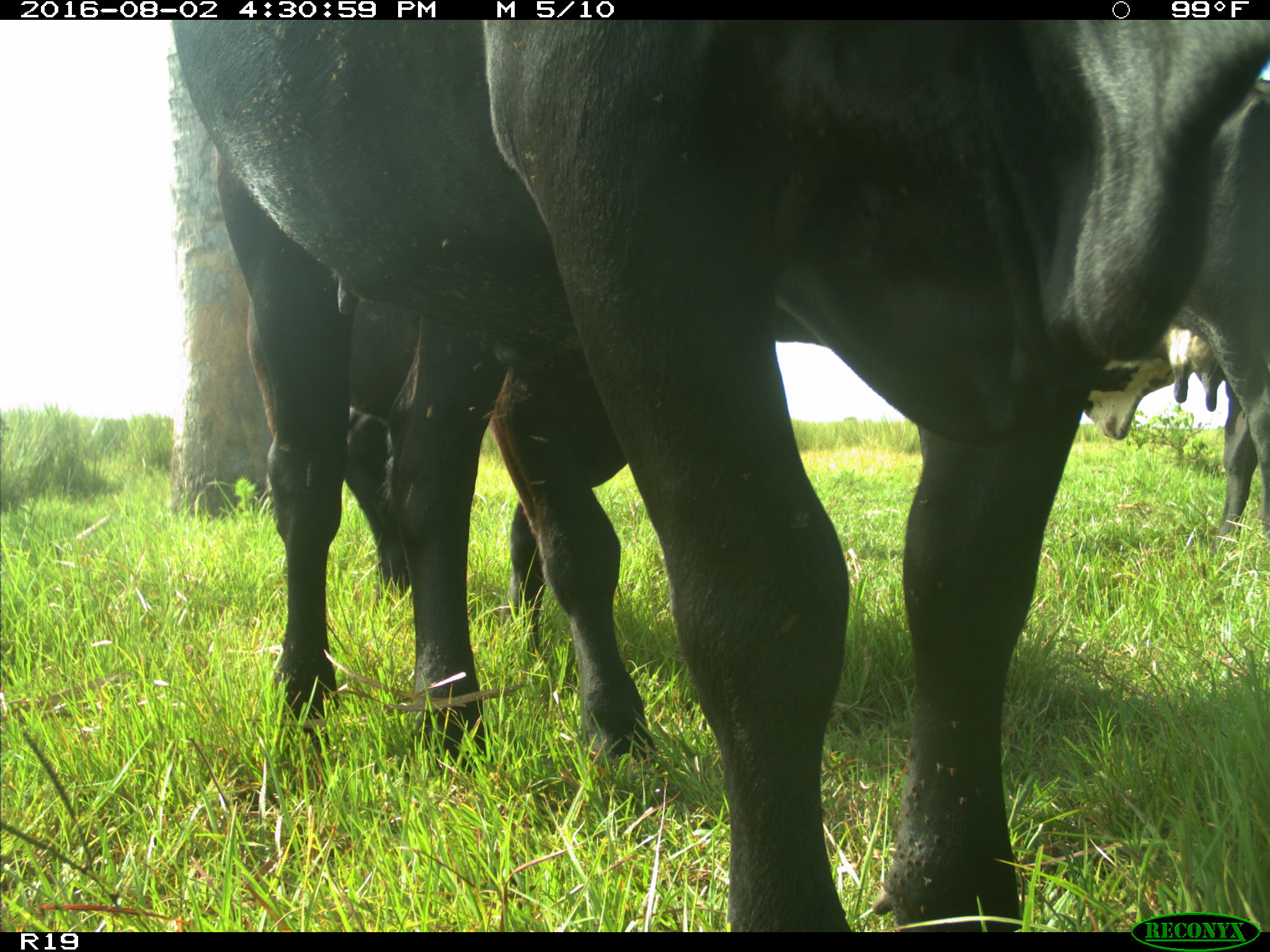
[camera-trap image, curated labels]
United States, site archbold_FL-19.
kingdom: Animalia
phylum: Chordata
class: Mammalia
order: Artiodactyla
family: Bovidae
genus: Bos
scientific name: Bos taurus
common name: domestic cow